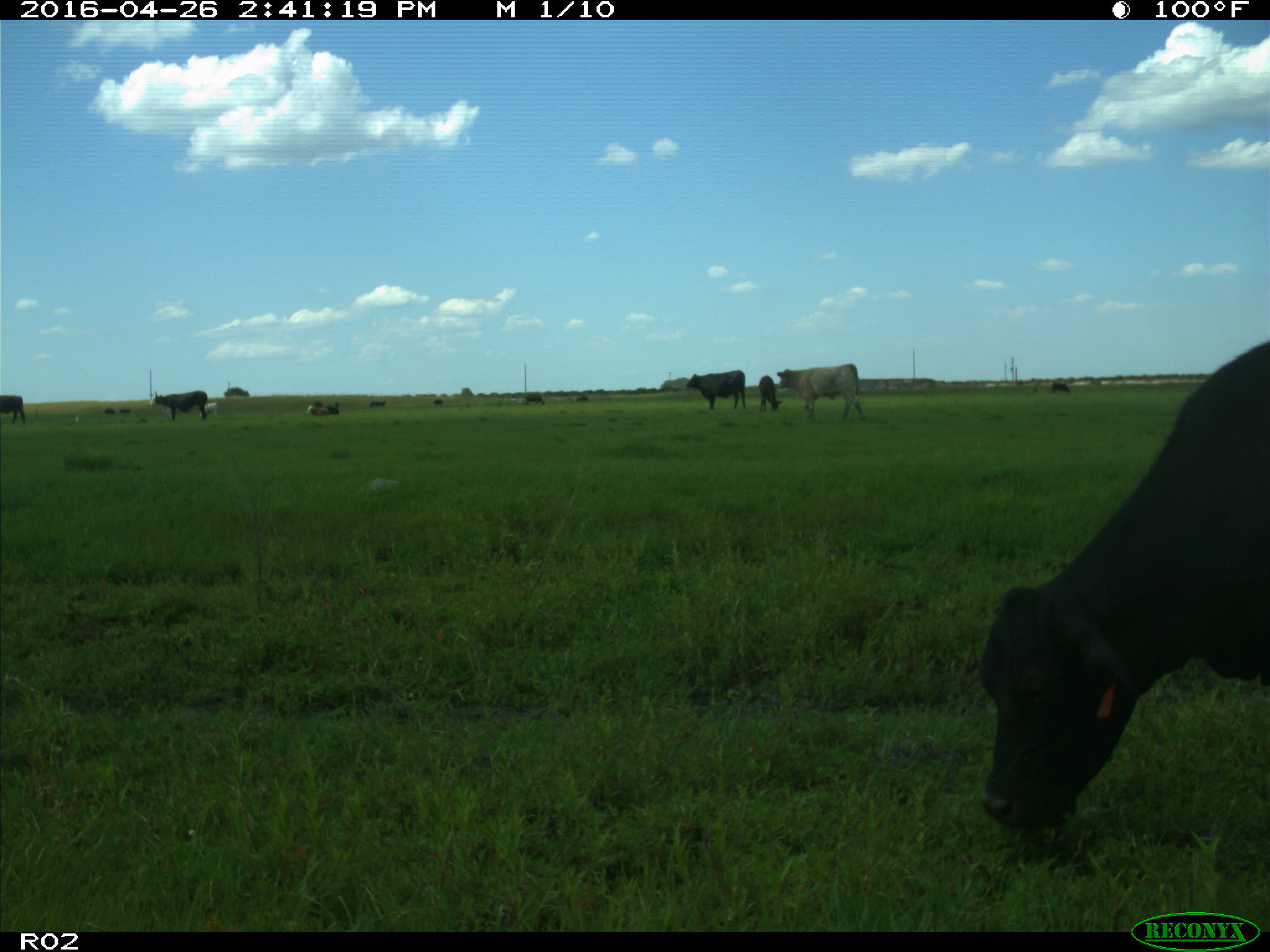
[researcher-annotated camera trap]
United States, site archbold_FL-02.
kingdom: Animalia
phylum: Chordata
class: Mammalia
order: Artiodactyla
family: Bovidae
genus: Bos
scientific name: Bos taurus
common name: domestic cow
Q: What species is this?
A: Bos taurus (domestic cow).